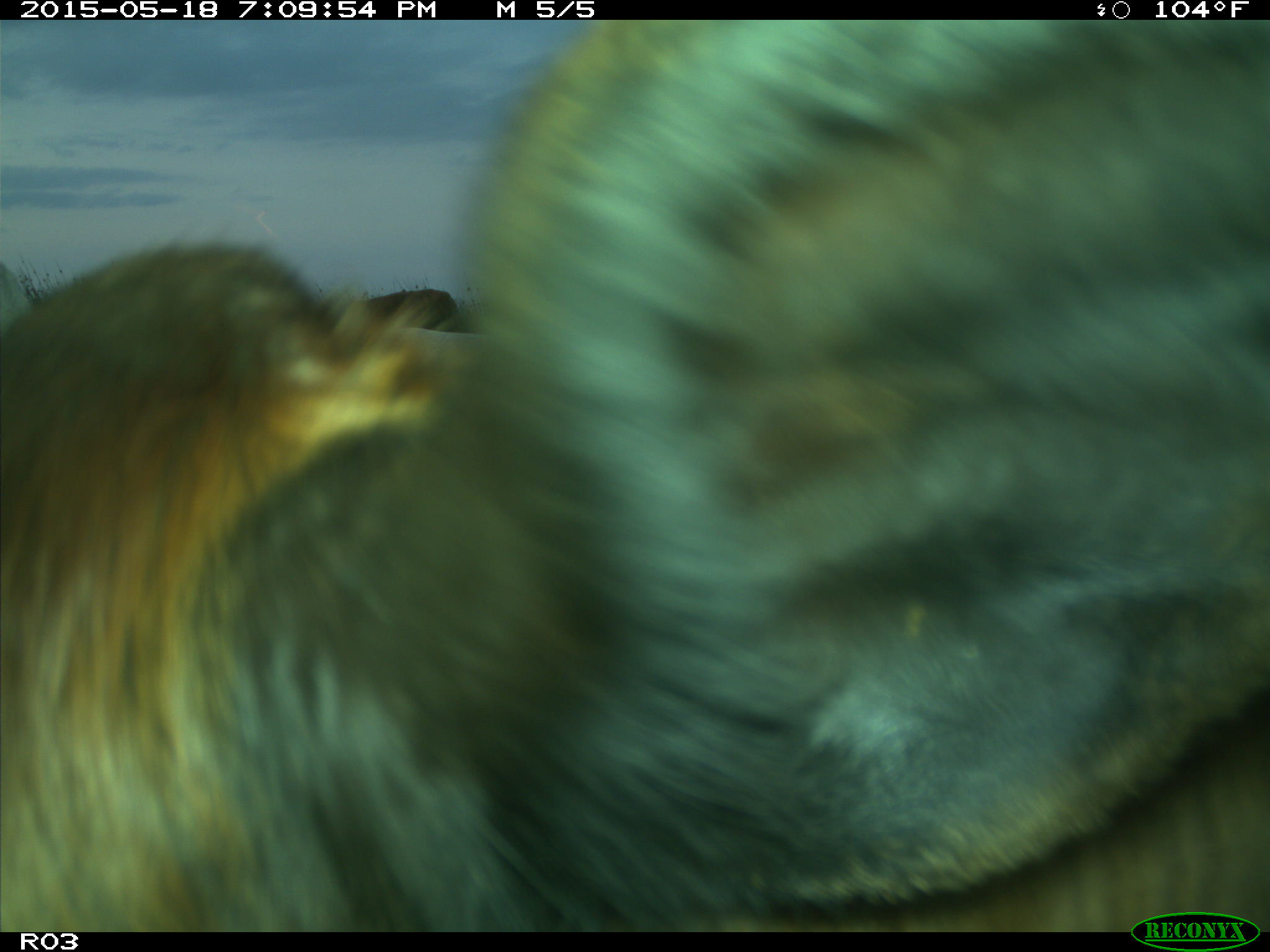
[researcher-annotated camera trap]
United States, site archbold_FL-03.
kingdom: Animalia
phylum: Chordata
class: Mammalia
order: Artiodactyla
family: Bovidae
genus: Bos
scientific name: Bos taurus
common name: domestic cow